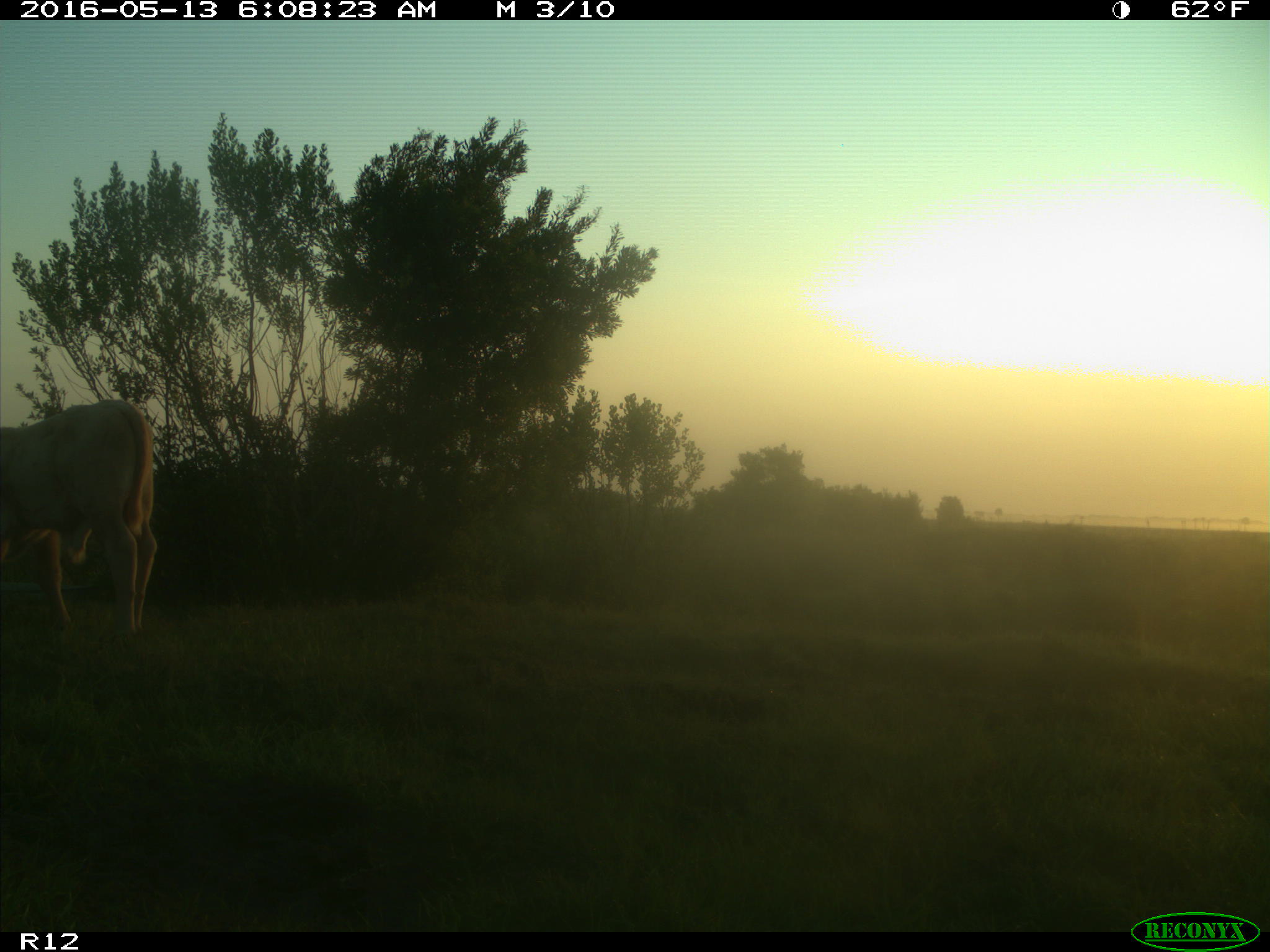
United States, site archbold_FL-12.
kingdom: Animalia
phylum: Chordata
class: Mammalia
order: Artiodactyla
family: Bovidae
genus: Bos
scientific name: Bos taurus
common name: domestic cow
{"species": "Bos taurus (domestic cow)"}